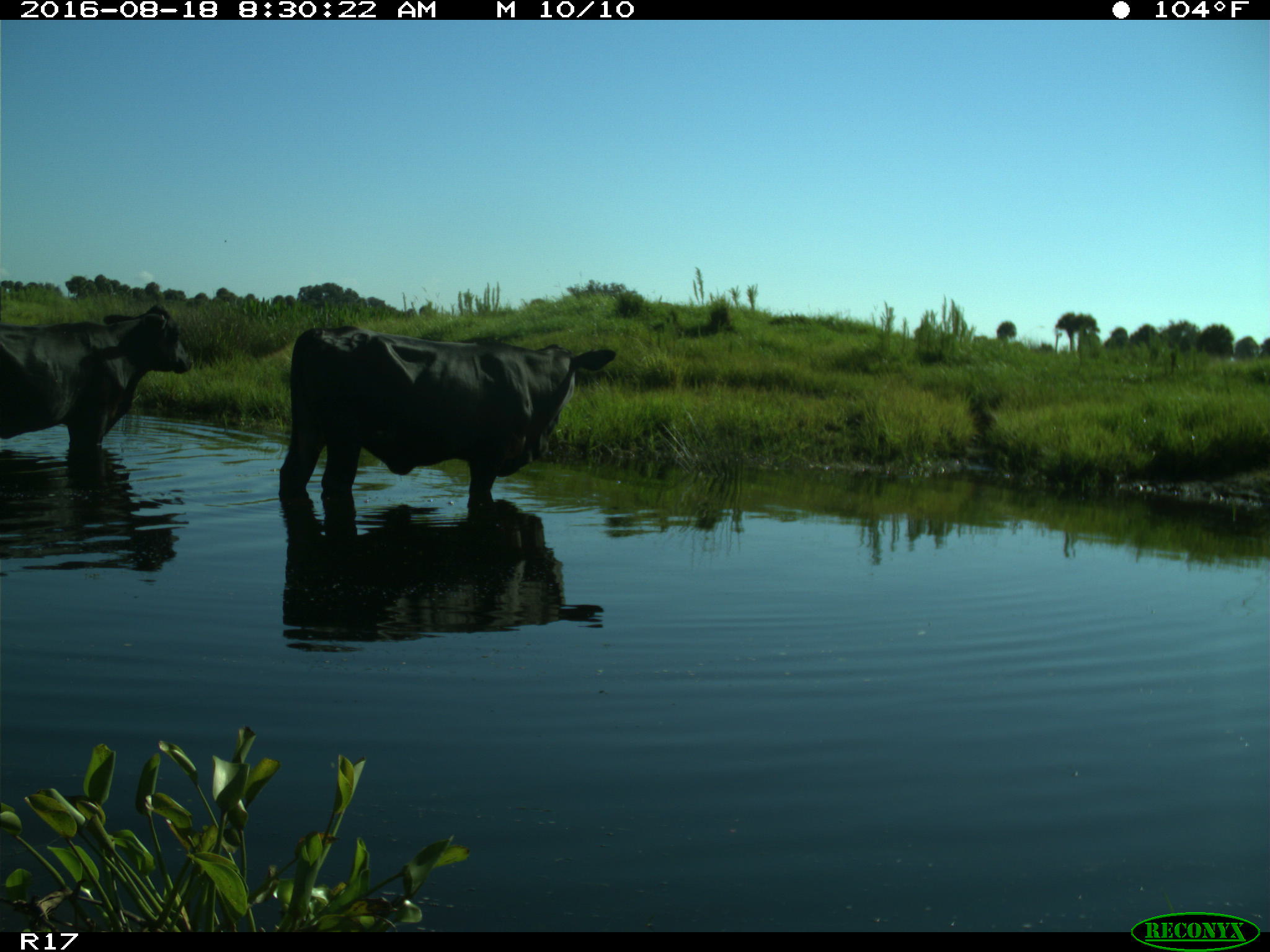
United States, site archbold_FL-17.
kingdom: Animalia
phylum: Chordata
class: Mammalia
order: Artiodactyla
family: Bovidae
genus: Bos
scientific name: Bos taurus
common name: domestic cow